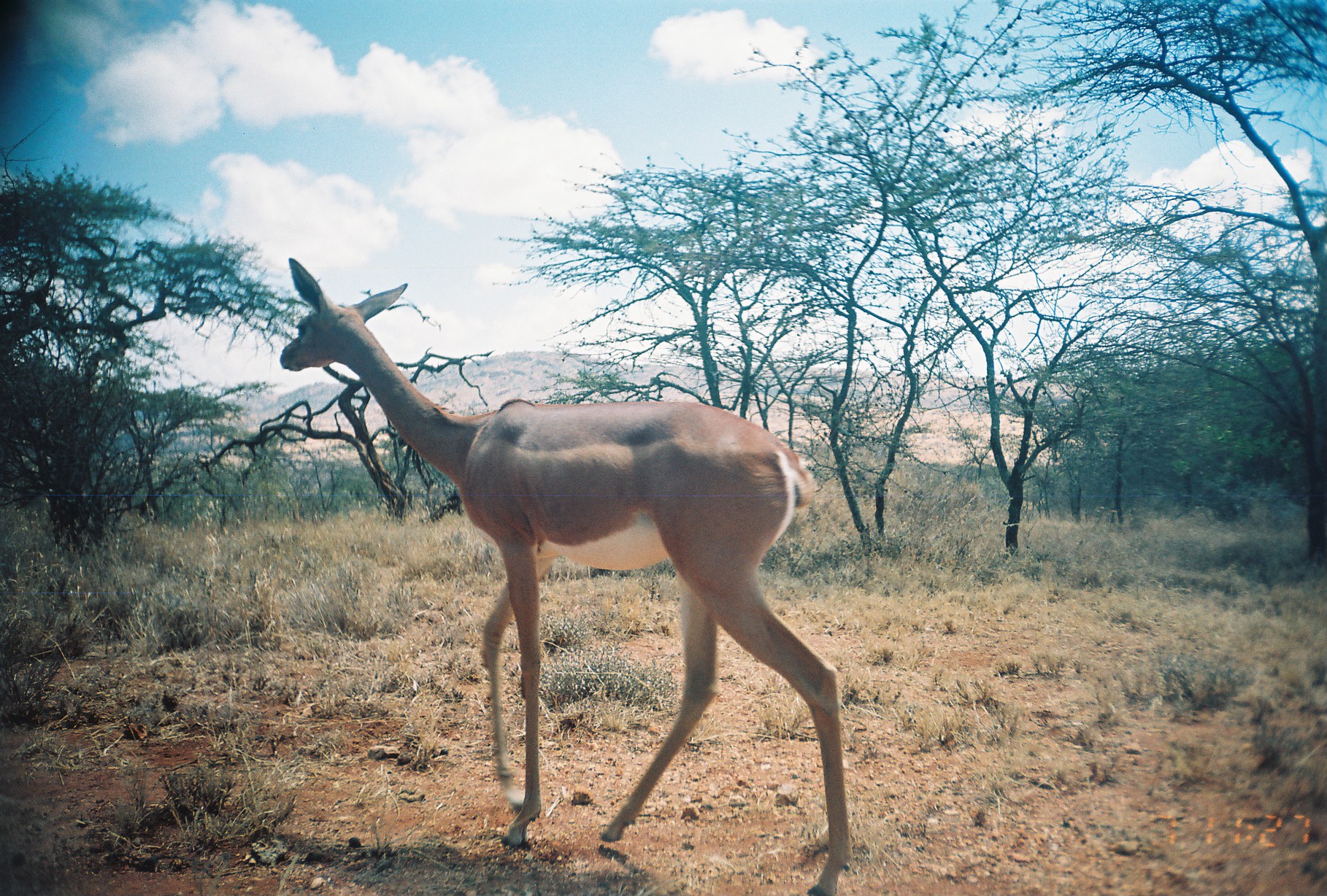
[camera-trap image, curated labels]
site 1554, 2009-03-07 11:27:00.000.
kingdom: Animalia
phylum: Chordata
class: Mammalia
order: Artiodactyla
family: Bovidae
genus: Litocranius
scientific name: Litocranius walleri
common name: gerenuk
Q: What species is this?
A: Litocranius walleri (gerenuk).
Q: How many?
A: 1.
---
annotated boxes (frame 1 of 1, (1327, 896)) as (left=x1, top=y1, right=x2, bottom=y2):
litocranius walleri: (left=271, top=252, right=861, bottom=889)